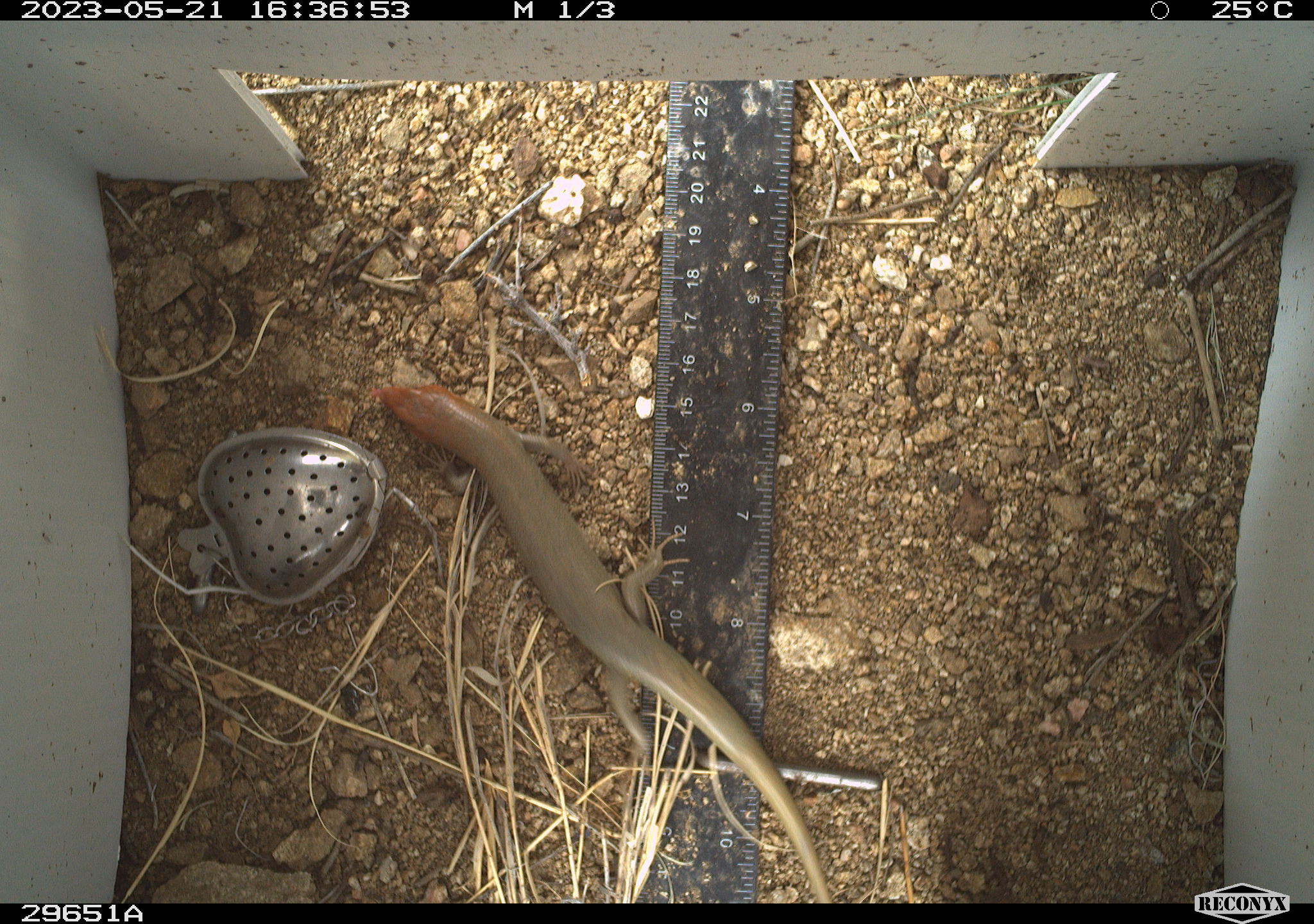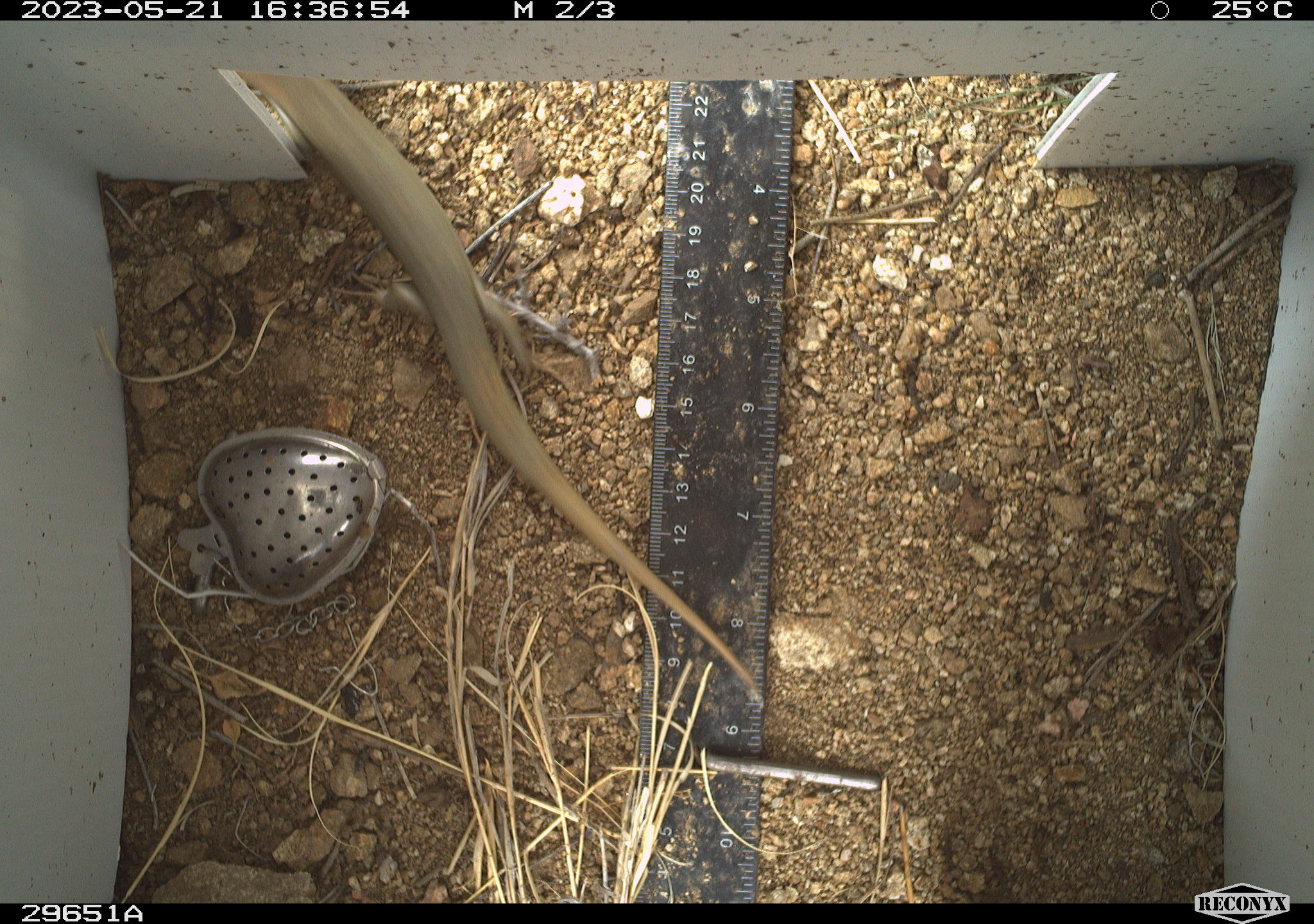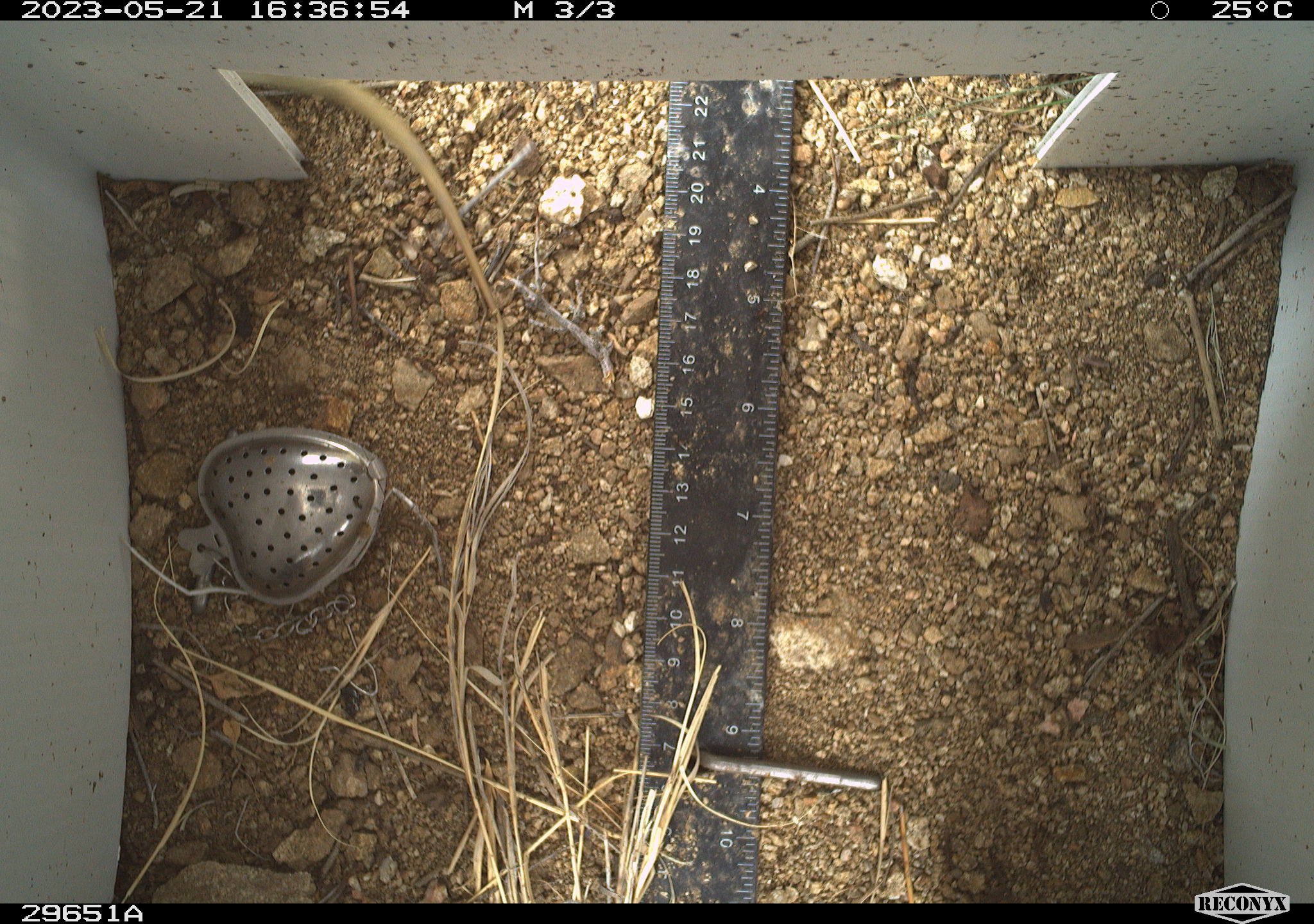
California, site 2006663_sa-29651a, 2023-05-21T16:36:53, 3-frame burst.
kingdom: Animalia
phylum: Chordata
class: Reptilia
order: Squamata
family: Scincidae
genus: Plestiodon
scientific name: Plestiodon gilberti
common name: gilbert's skink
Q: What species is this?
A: Gilbert's skink (Plestiodon gilberti).